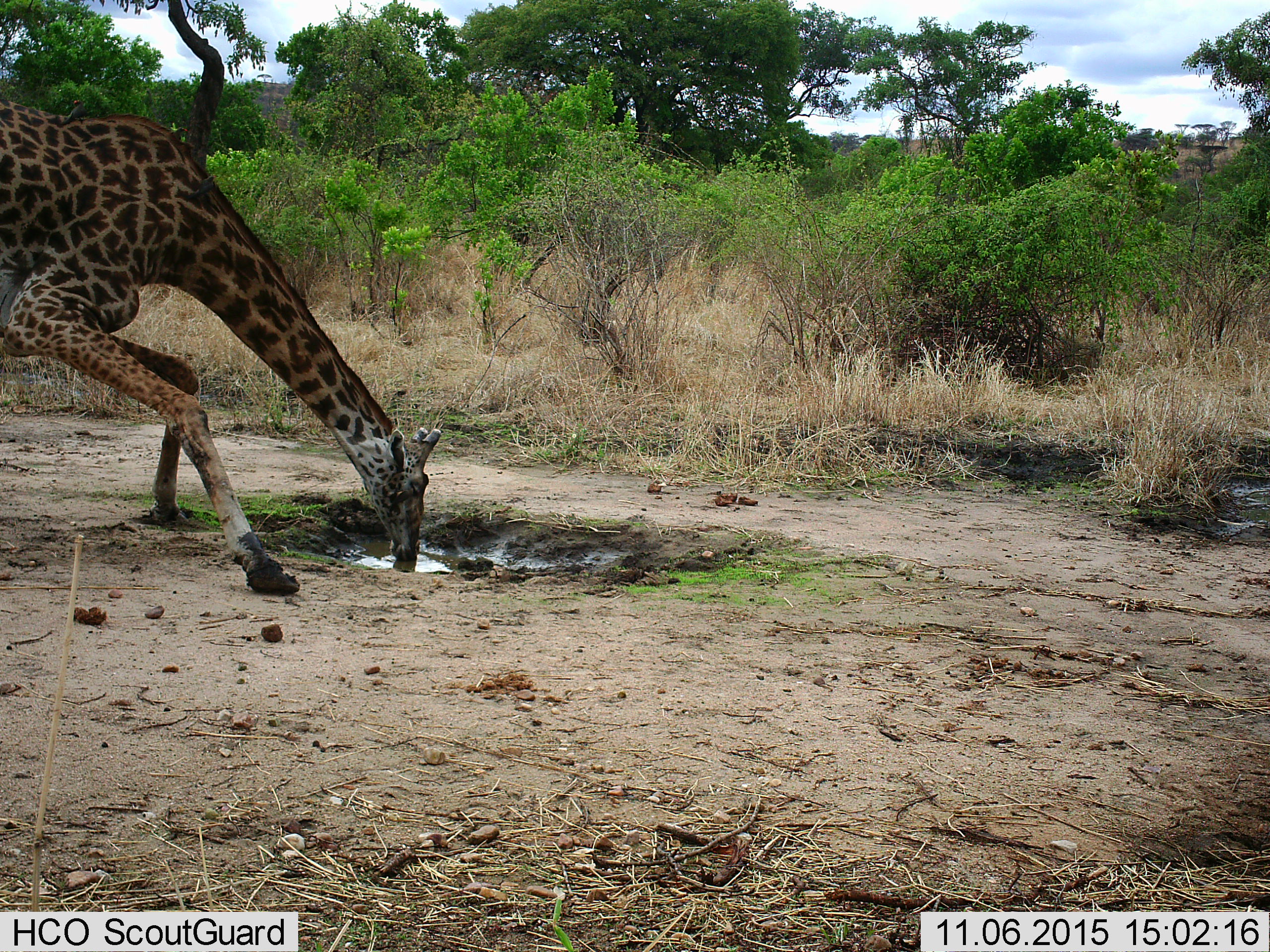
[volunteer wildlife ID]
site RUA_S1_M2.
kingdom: Animalia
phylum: Chordata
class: Mammalia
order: Artiodactyla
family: Giraffidae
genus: Giraffa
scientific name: Giraffa camelopardalis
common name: giraffe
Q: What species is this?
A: Giraffe (Giraffa camelopardalis).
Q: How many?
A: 1.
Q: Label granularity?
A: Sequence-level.